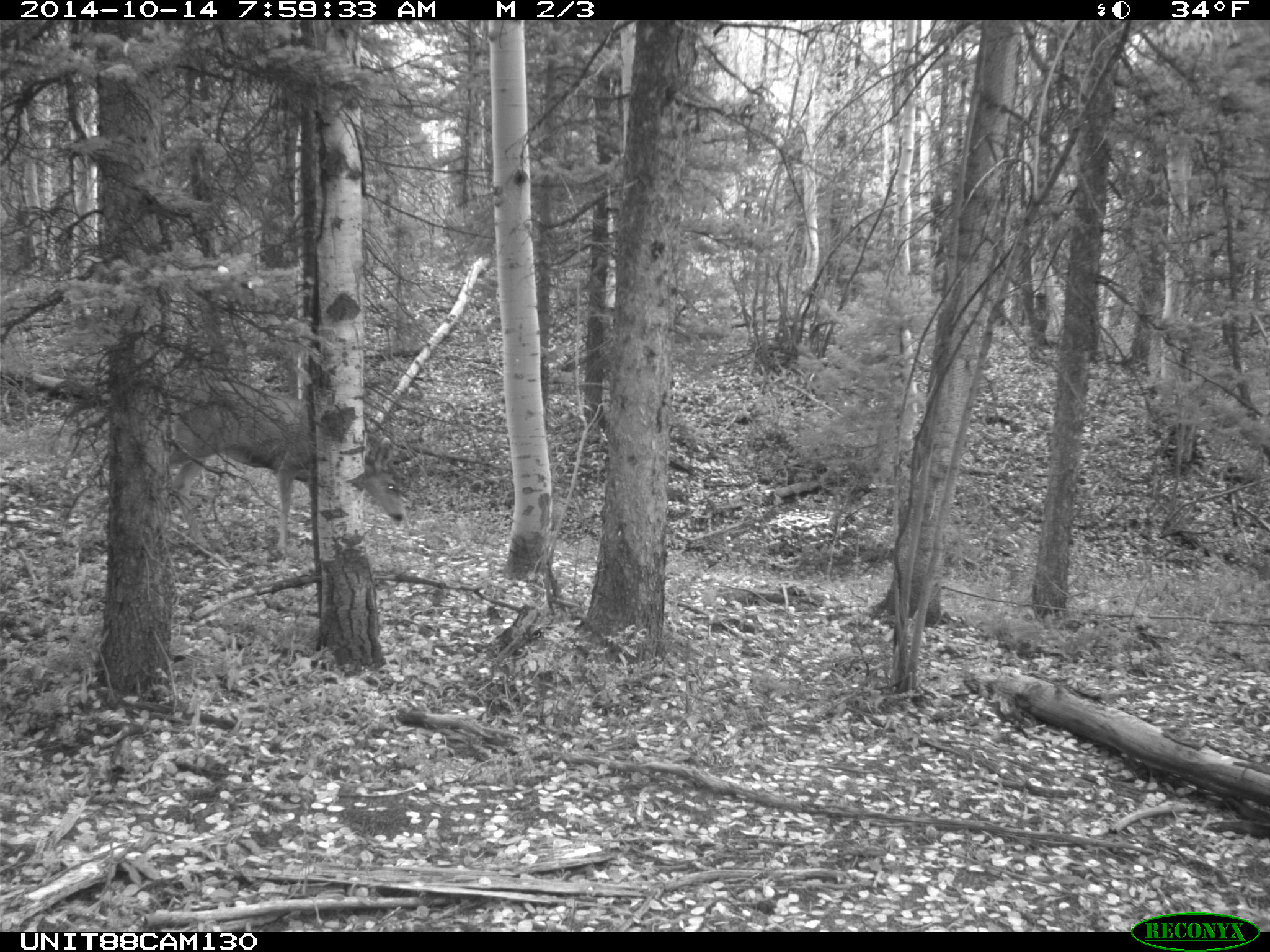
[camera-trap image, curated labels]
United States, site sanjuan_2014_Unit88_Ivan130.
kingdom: Animalia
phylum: Chordata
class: Mammalia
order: Artiodactyla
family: Cervidae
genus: Odocoileus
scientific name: Odocoileus hemionus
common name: mule deer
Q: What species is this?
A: Odocoileus hemionus (mule deer).